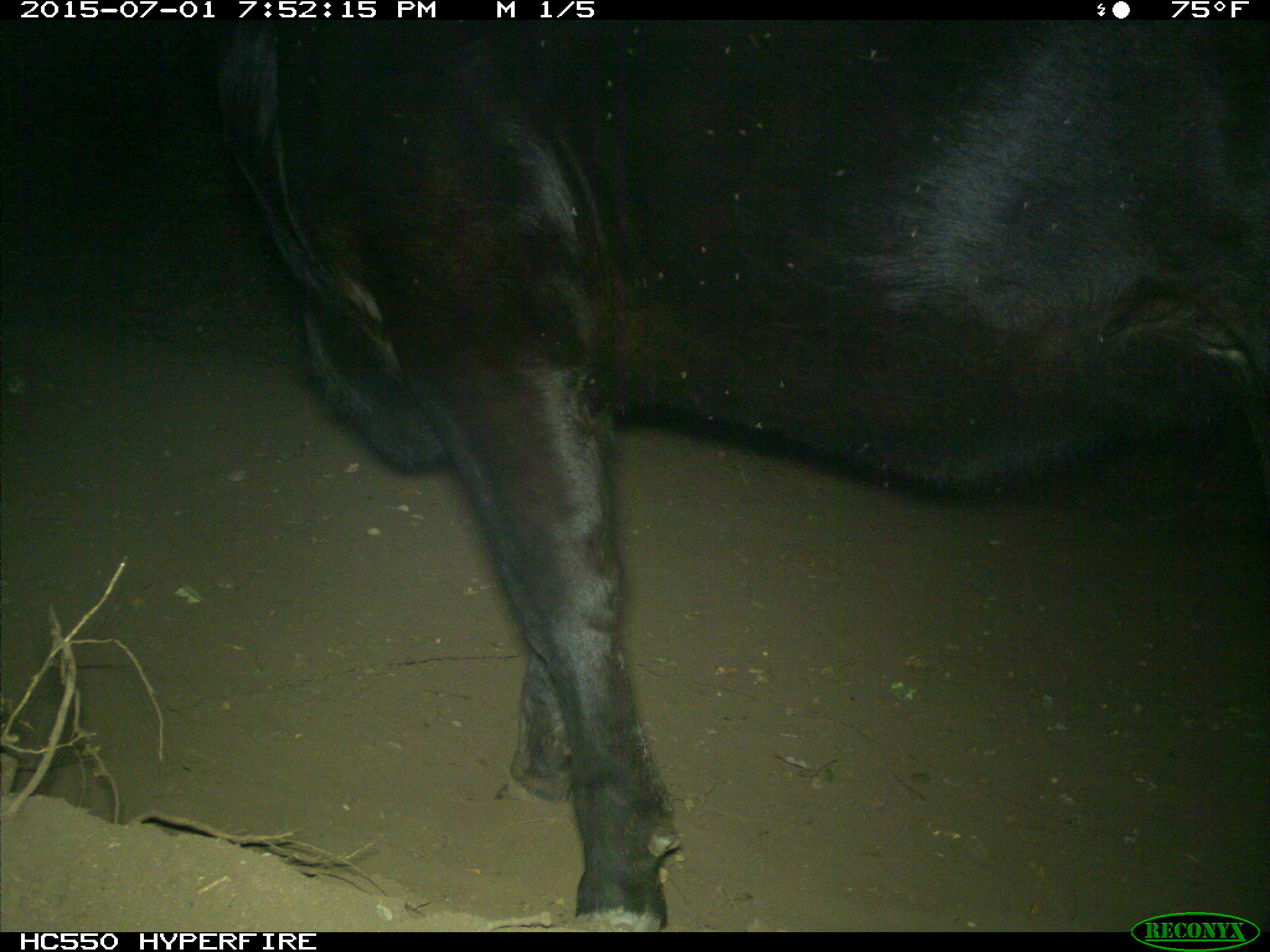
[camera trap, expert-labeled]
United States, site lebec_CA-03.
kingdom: Animalia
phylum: Chordata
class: Mammalia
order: Artiodactyla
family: Bovidae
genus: Bos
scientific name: Bos taurus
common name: domestic cow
Bos taurus (domestic cow).